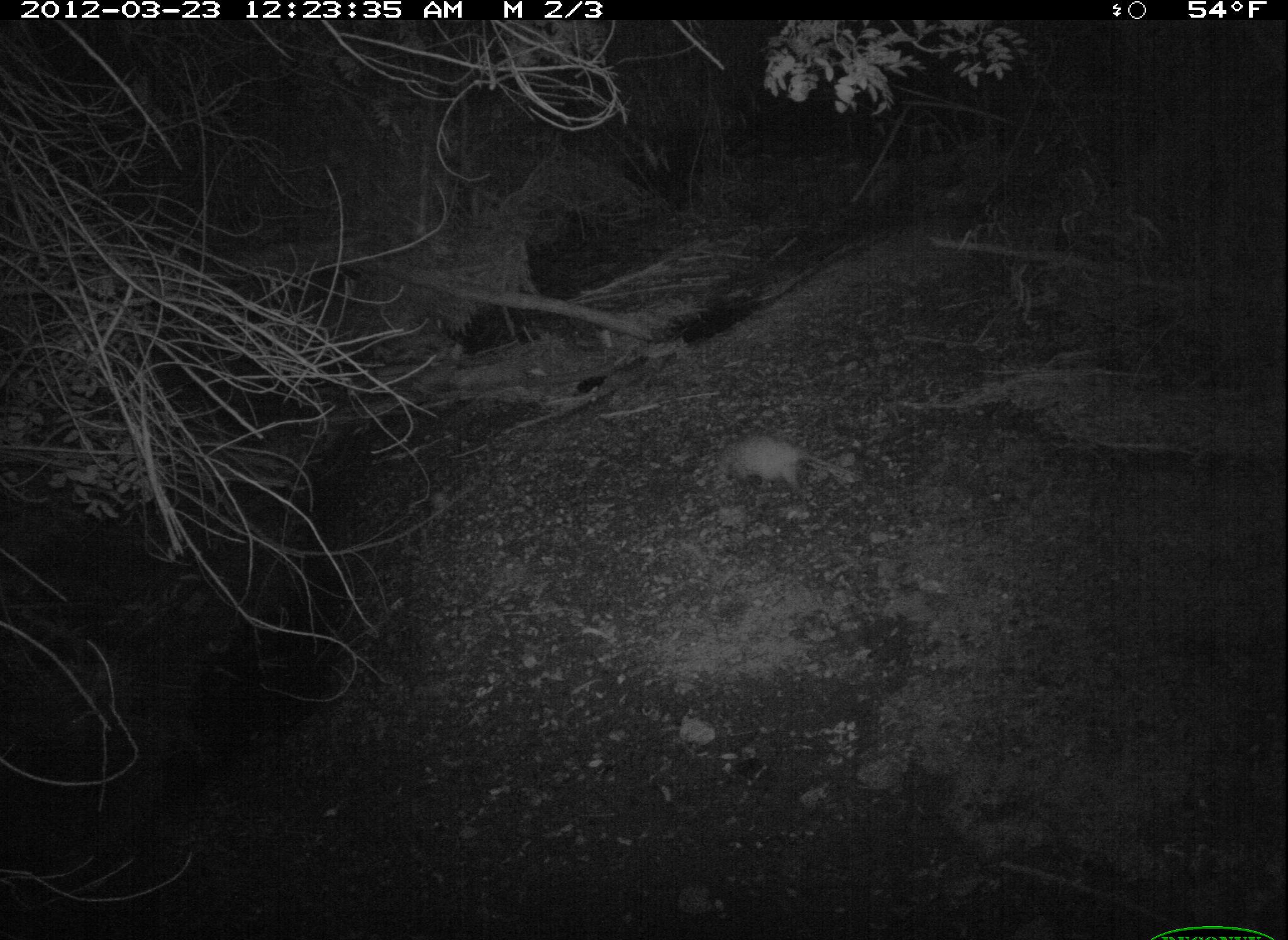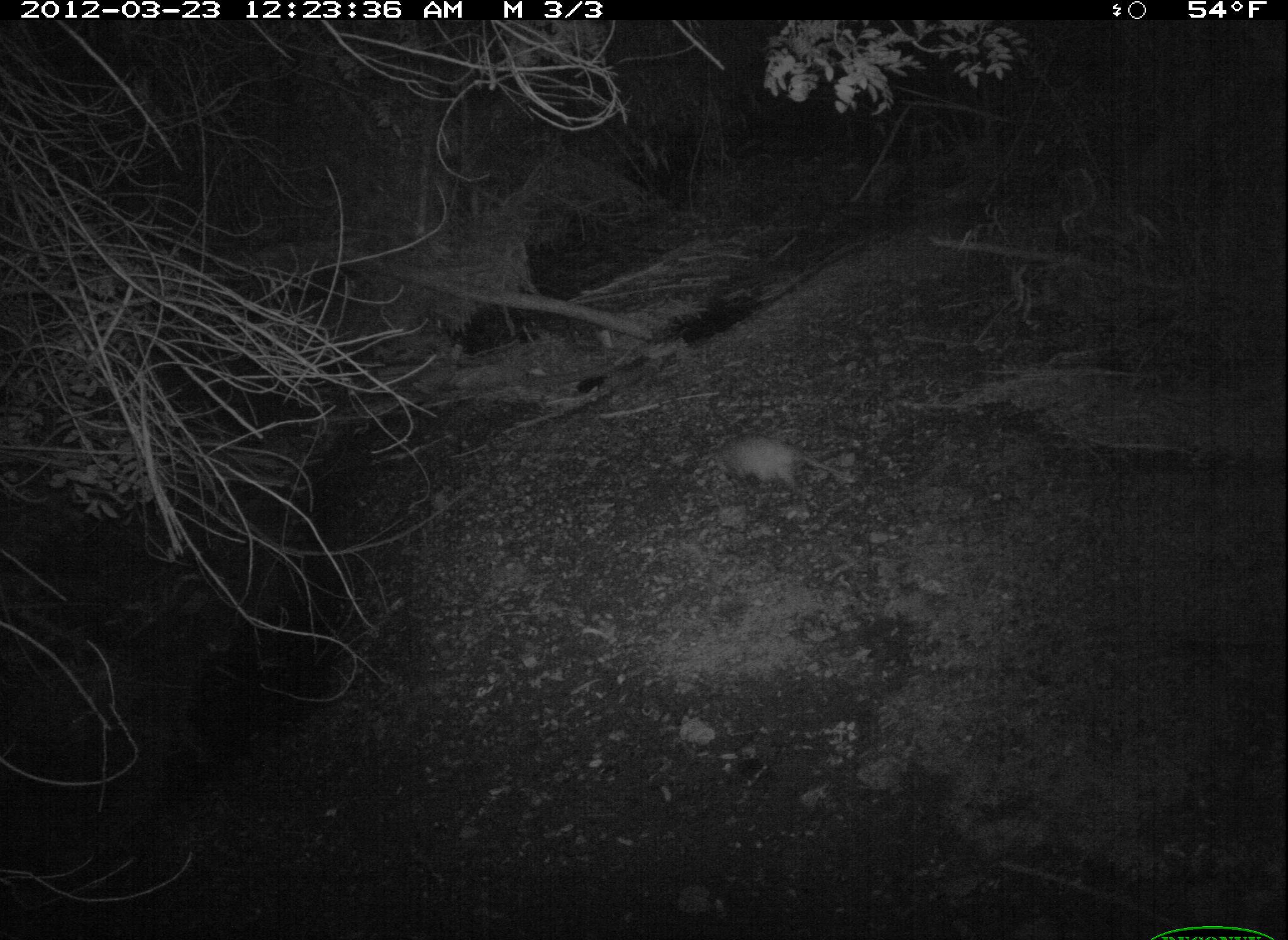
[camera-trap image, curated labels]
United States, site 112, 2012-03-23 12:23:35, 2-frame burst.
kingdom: Animalia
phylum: Chordata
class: Mammalia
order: Didelphimorphia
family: Didelphidae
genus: Didelphis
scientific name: Didelphis virginiana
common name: virginia opossum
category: opossum